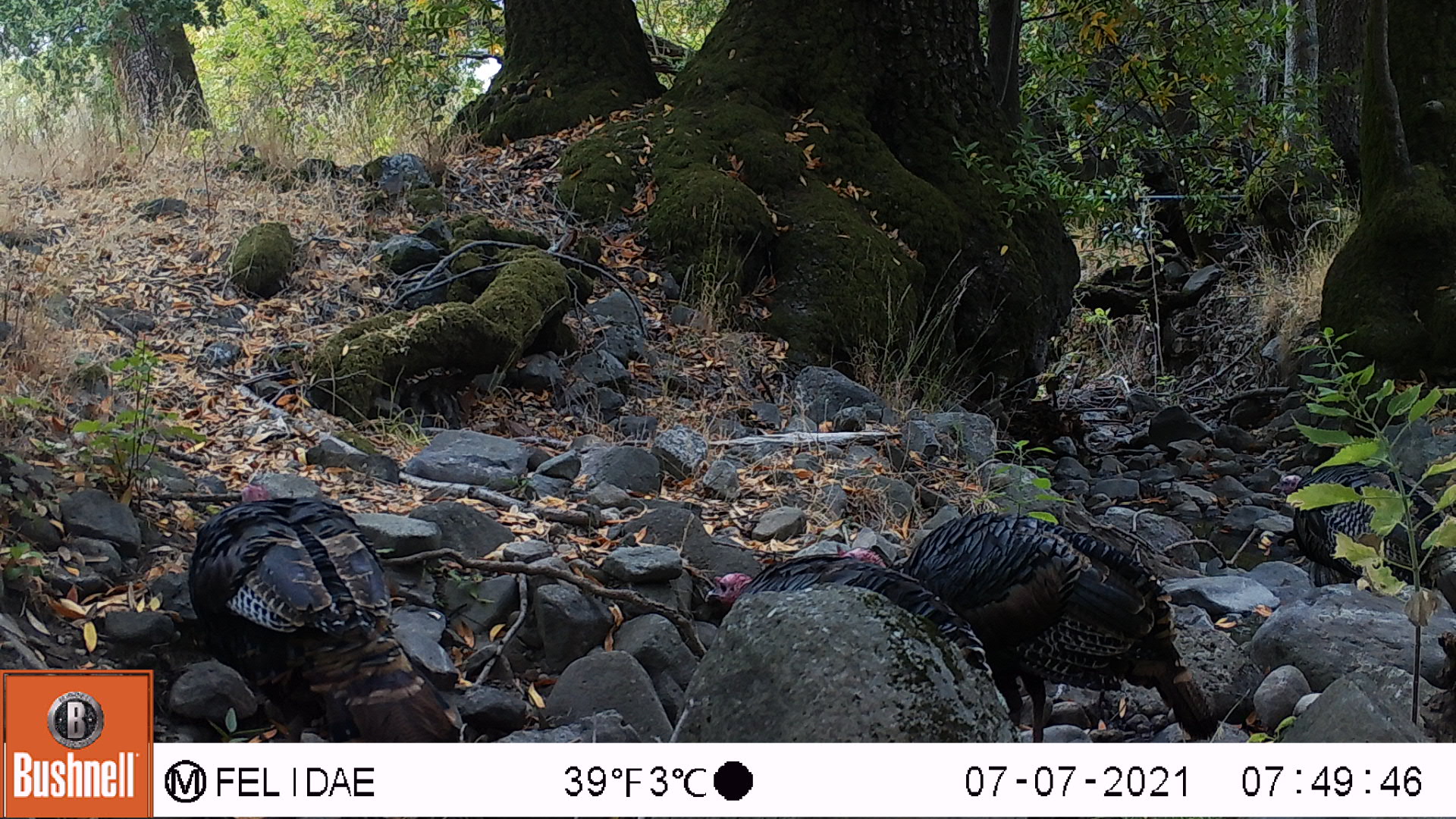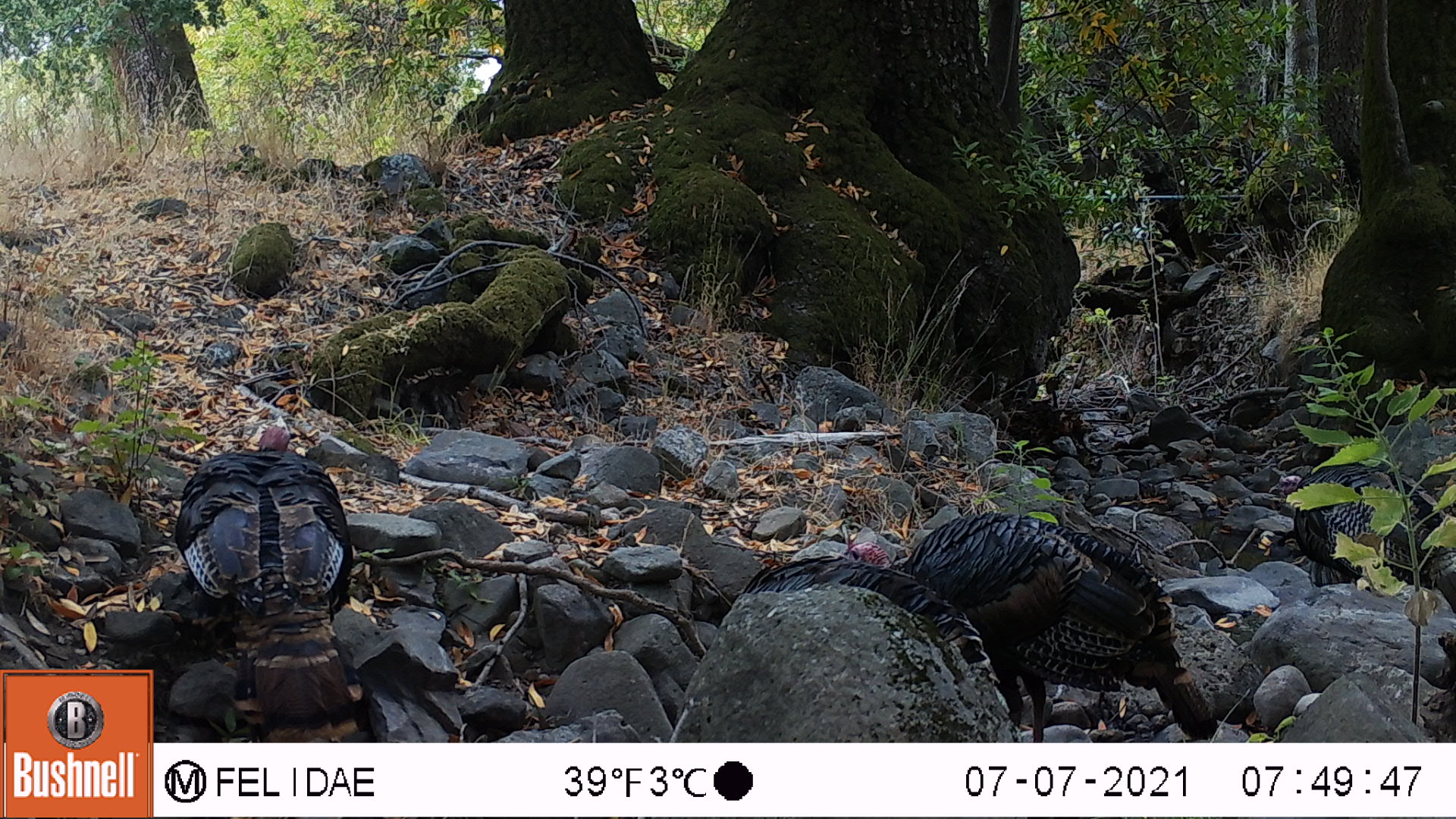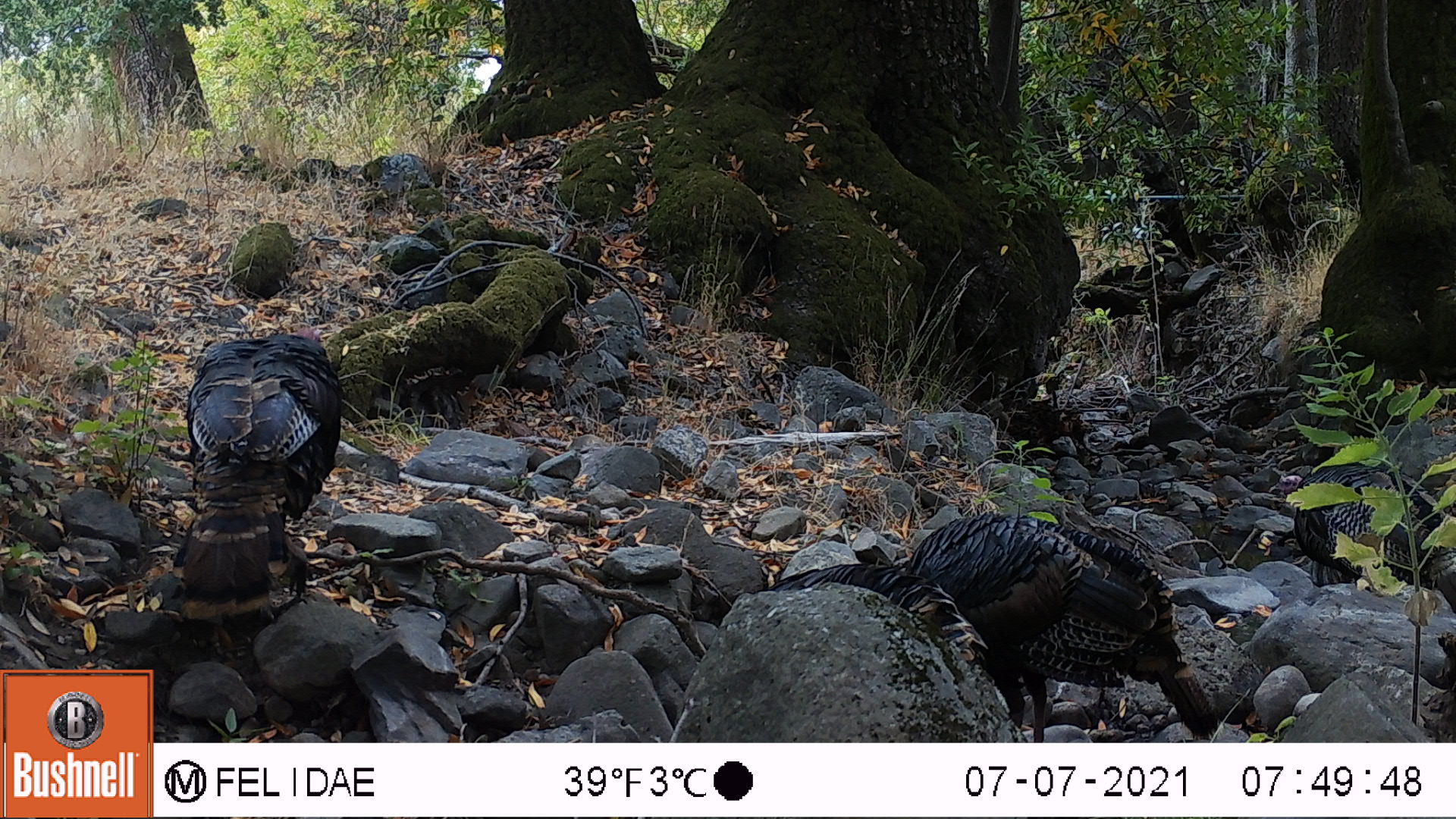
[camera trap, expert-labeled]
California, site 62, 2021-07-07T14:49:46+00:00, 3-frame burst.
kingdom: Animalia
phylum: Chordata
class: Aves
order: Galliformes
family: Phasianidae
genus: Meleagris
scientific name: Meleagris gallopavo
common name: turkey